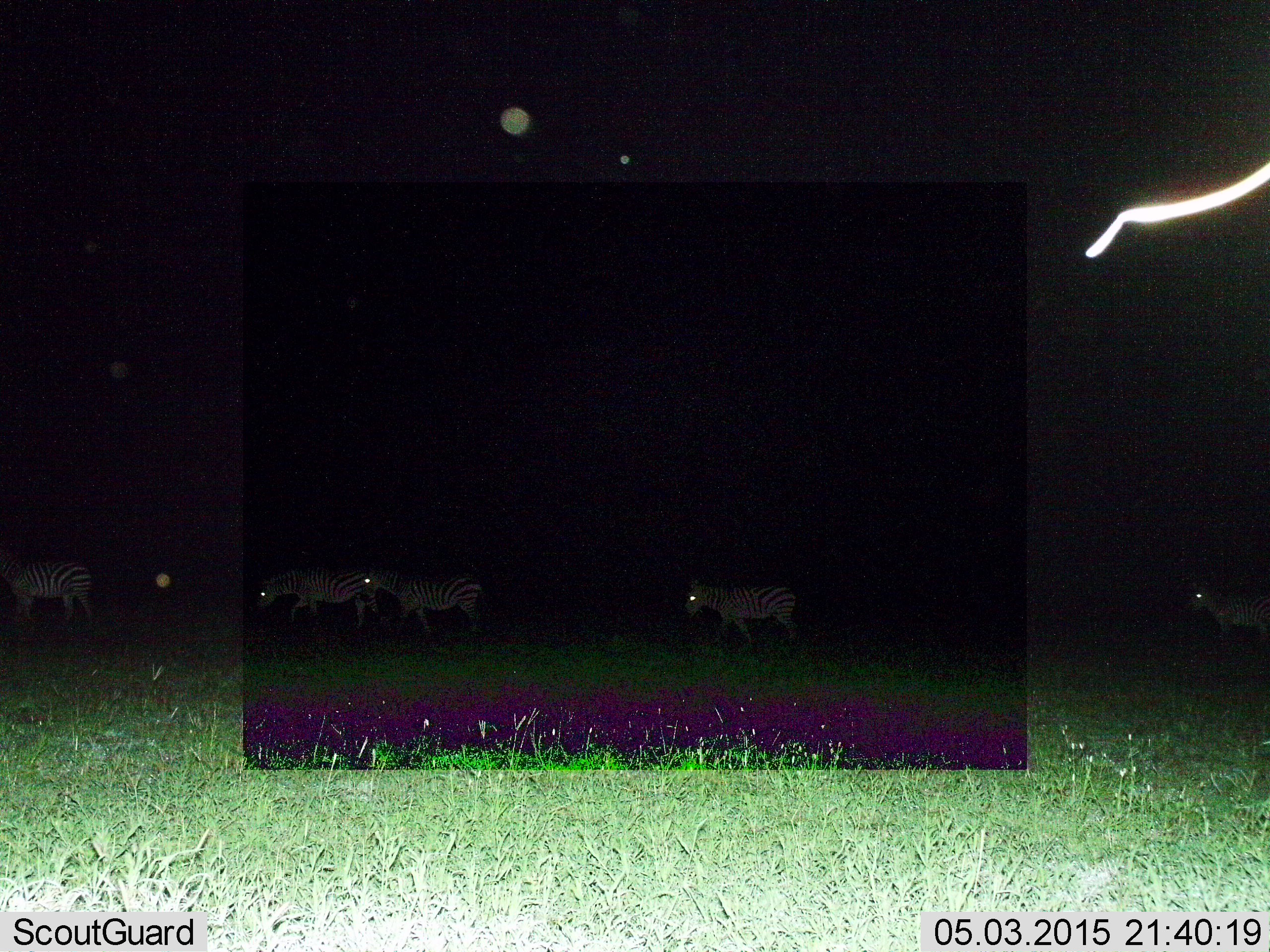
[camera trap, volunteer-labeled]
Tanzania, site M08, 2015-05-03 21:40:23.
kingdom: Animalia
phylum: Chordata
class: Mammalia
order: Perissodactyla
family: Equidae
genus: Equus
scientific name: Equus quagga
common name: plains zebra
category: zebra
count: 5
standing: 20%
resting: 0%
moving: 90%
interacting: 10%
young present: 0%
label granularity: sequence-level